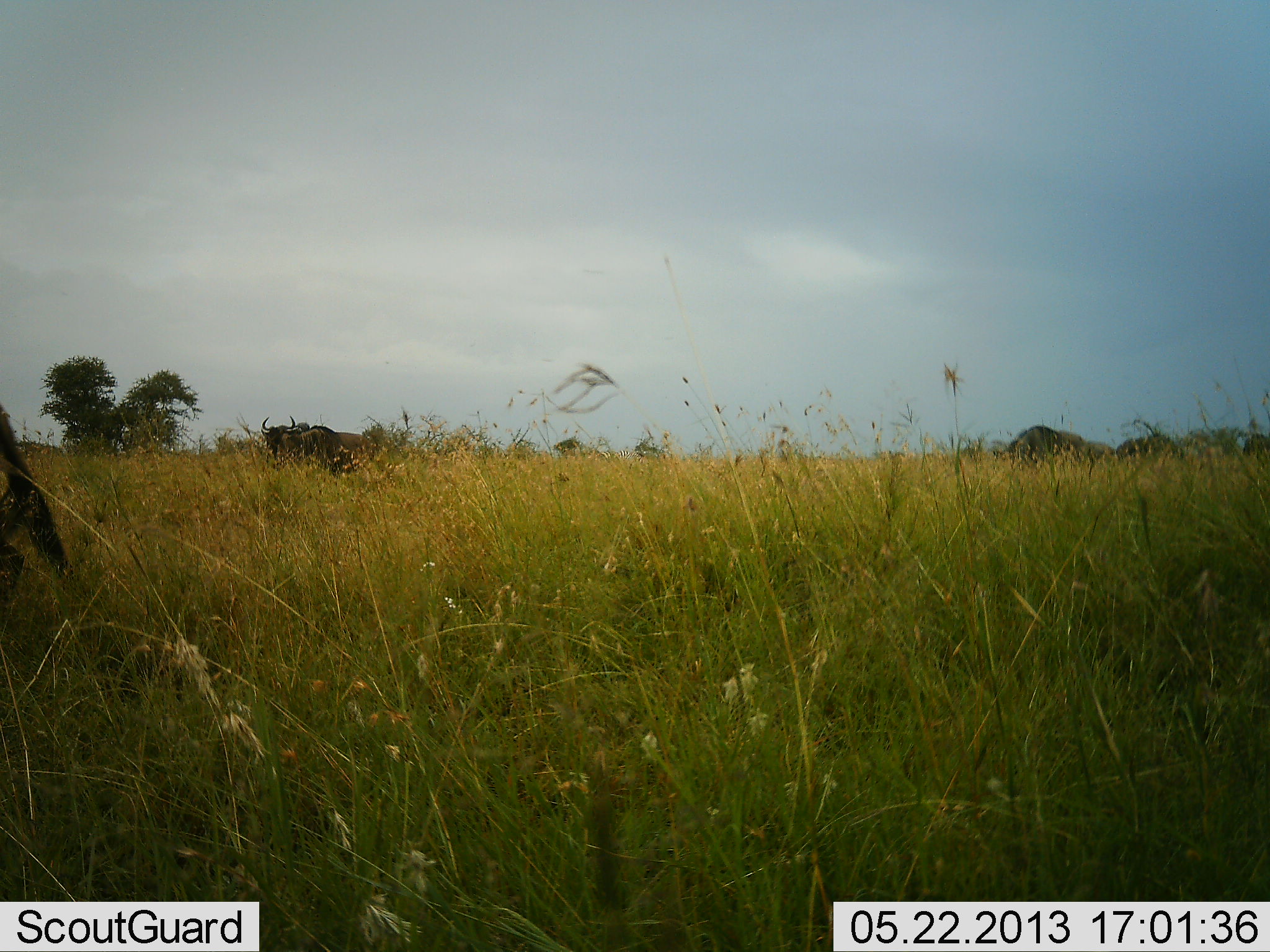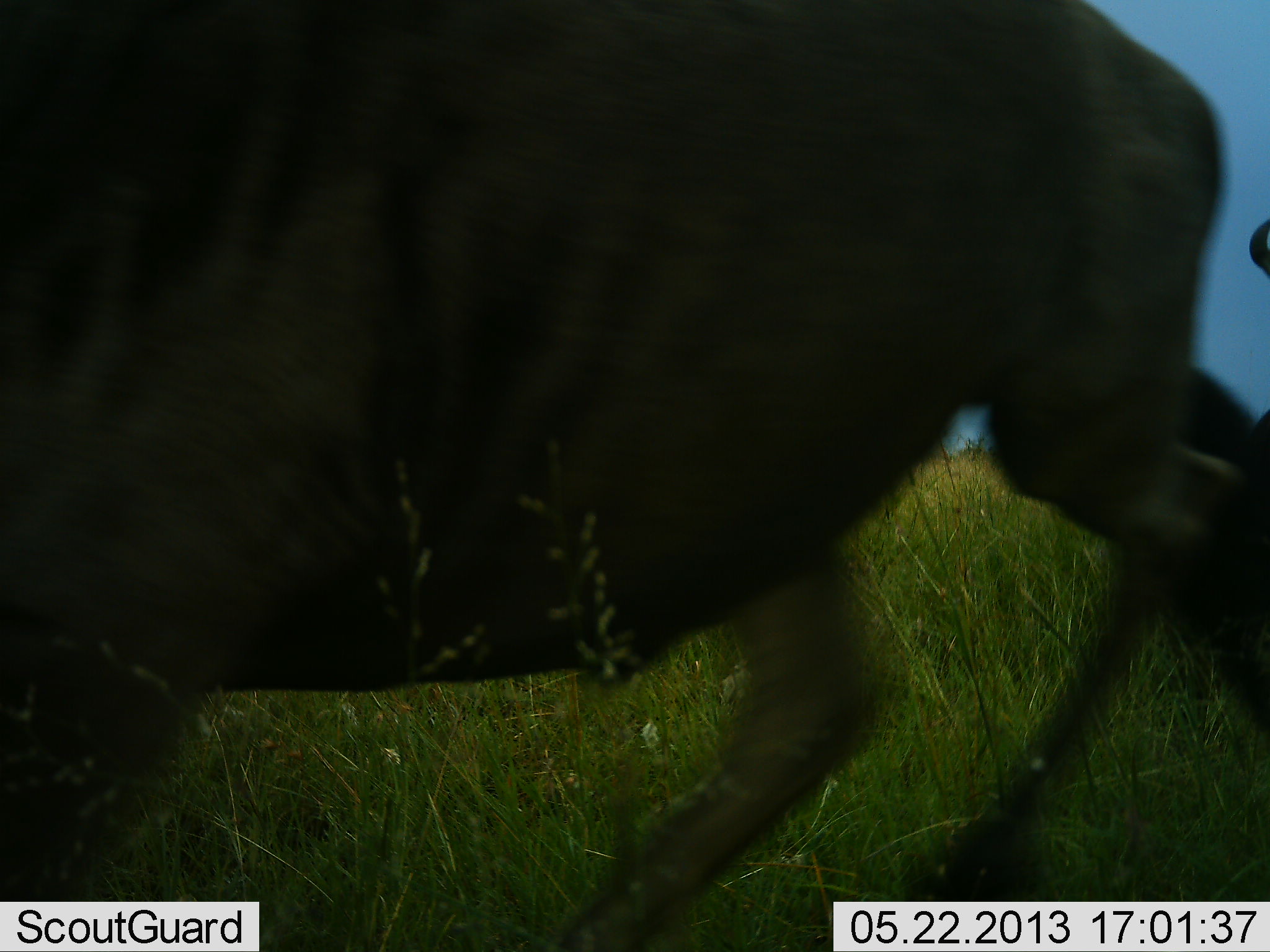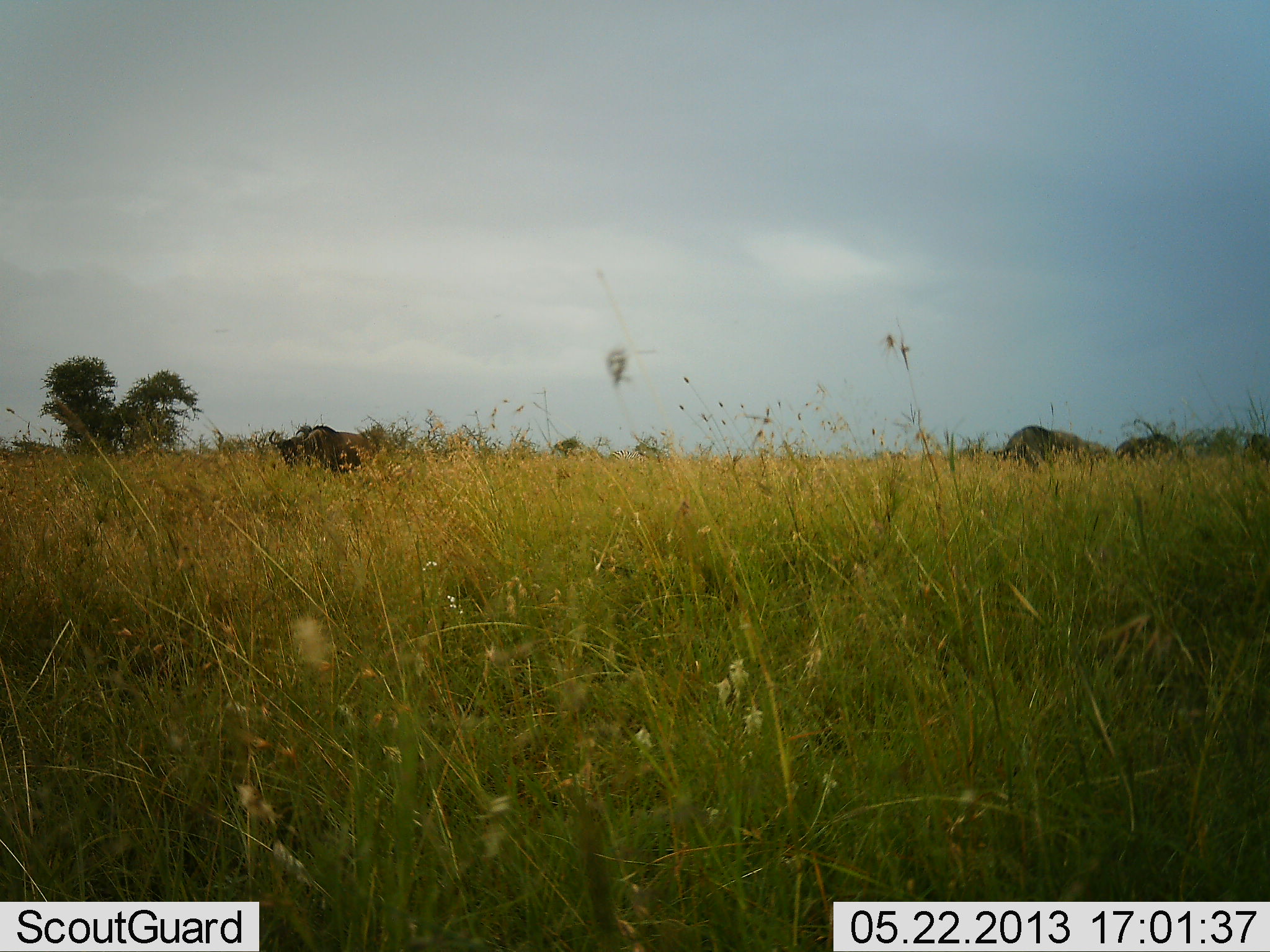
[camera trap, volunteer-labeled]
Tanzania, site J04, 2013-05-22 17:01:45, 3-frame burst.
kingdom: Animalia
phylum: Chordata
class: Mammalia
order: Artiodactyla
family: Bovidae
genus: Connochaetes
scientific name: Connochaetes taurinus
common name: blue wildebeest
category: wildebeest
Wildebeest (blue wildebeest) (Connochaetes taurinus), count 5. Behavior (volunteer vote fractions): standing 40%, resting 0%, moving 100%, interacting 10%. Young present (vote fraction): 0%. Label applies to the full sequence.